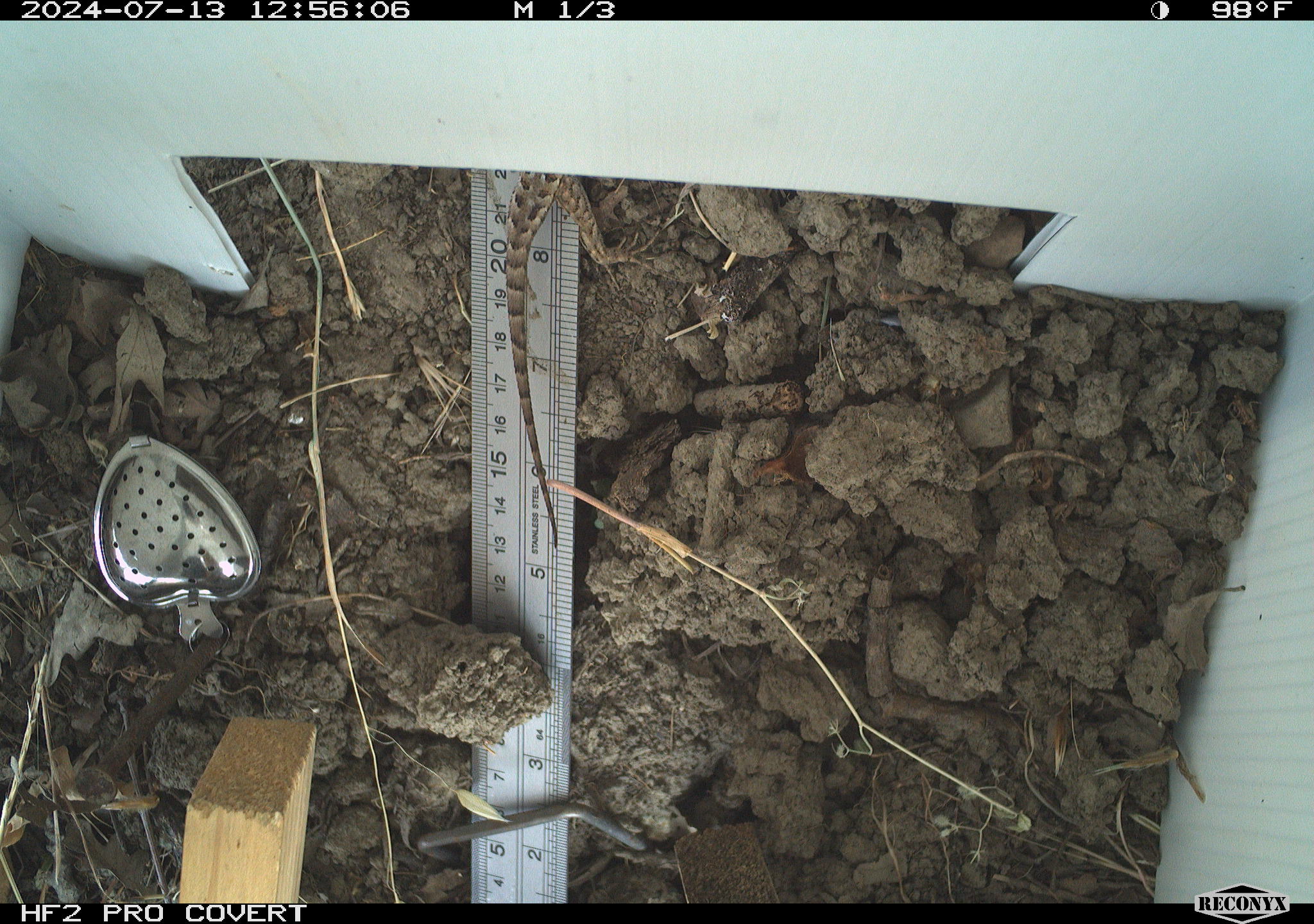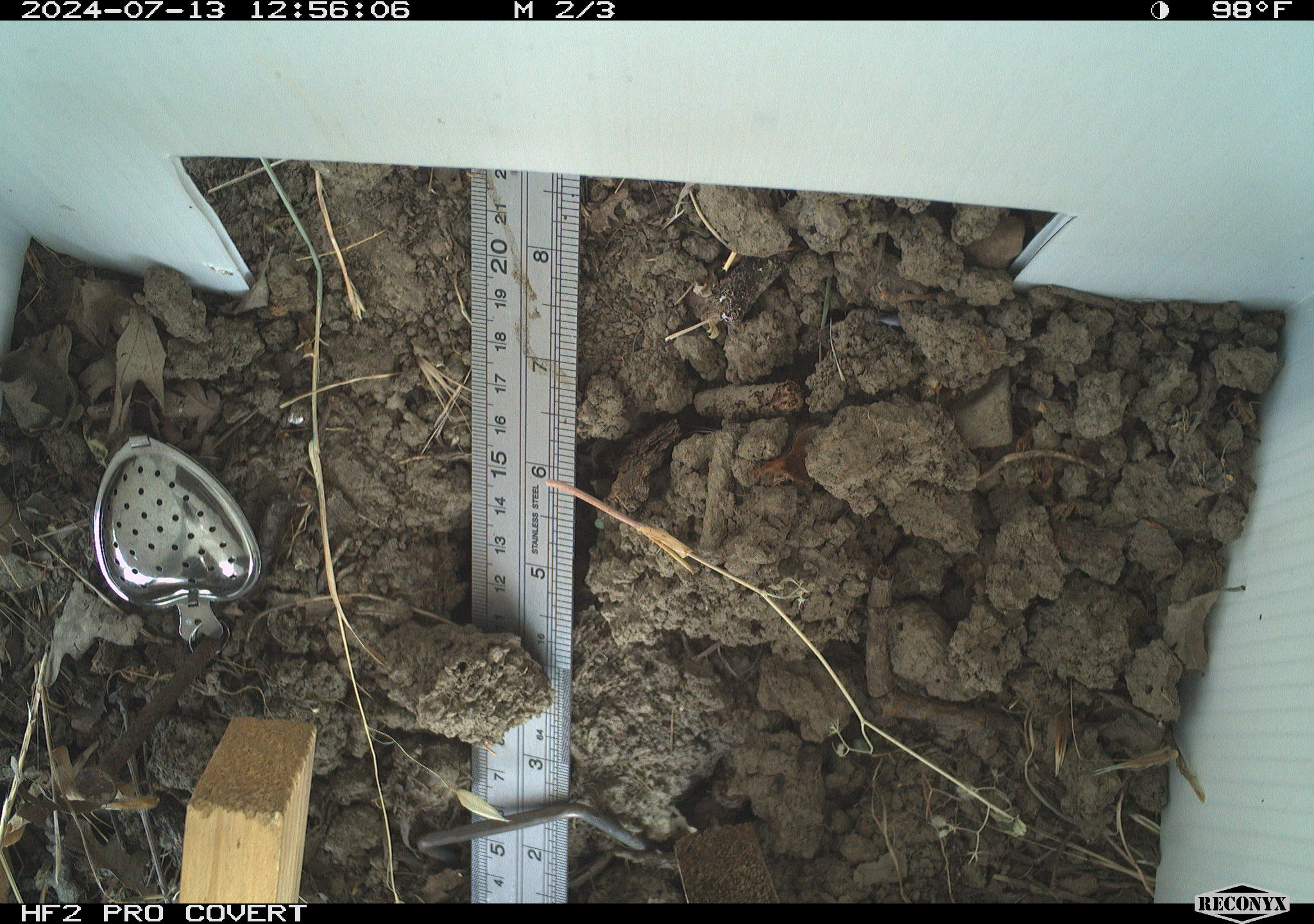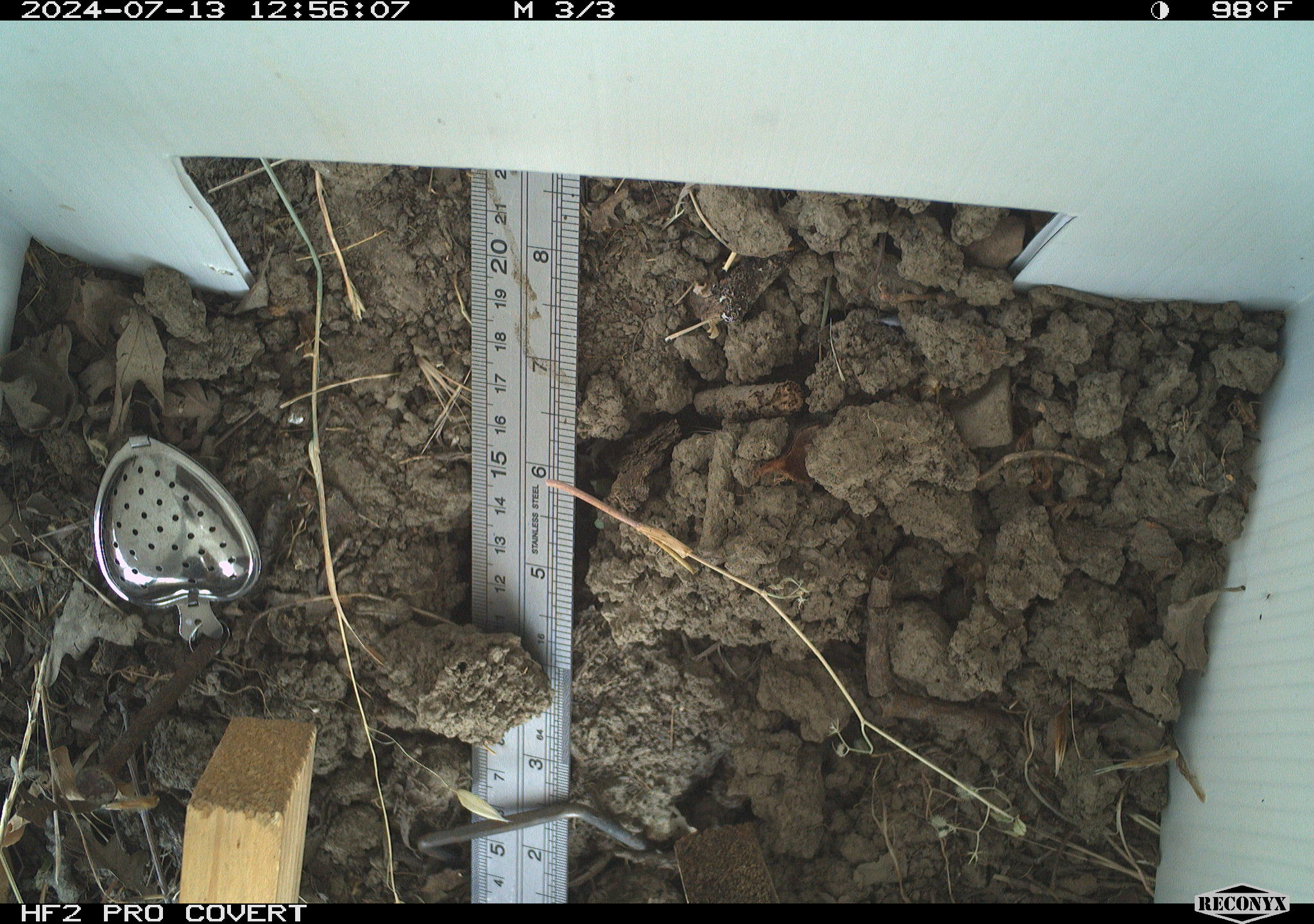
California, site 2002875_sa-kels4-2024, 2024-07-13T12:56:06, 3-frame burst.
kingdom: Animalia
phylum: Chordata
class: Reptilia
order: Squamata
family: Phrynosomatidae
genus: Sceloporus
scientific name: Sceloporus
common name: spiny lizards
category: sceloporus species